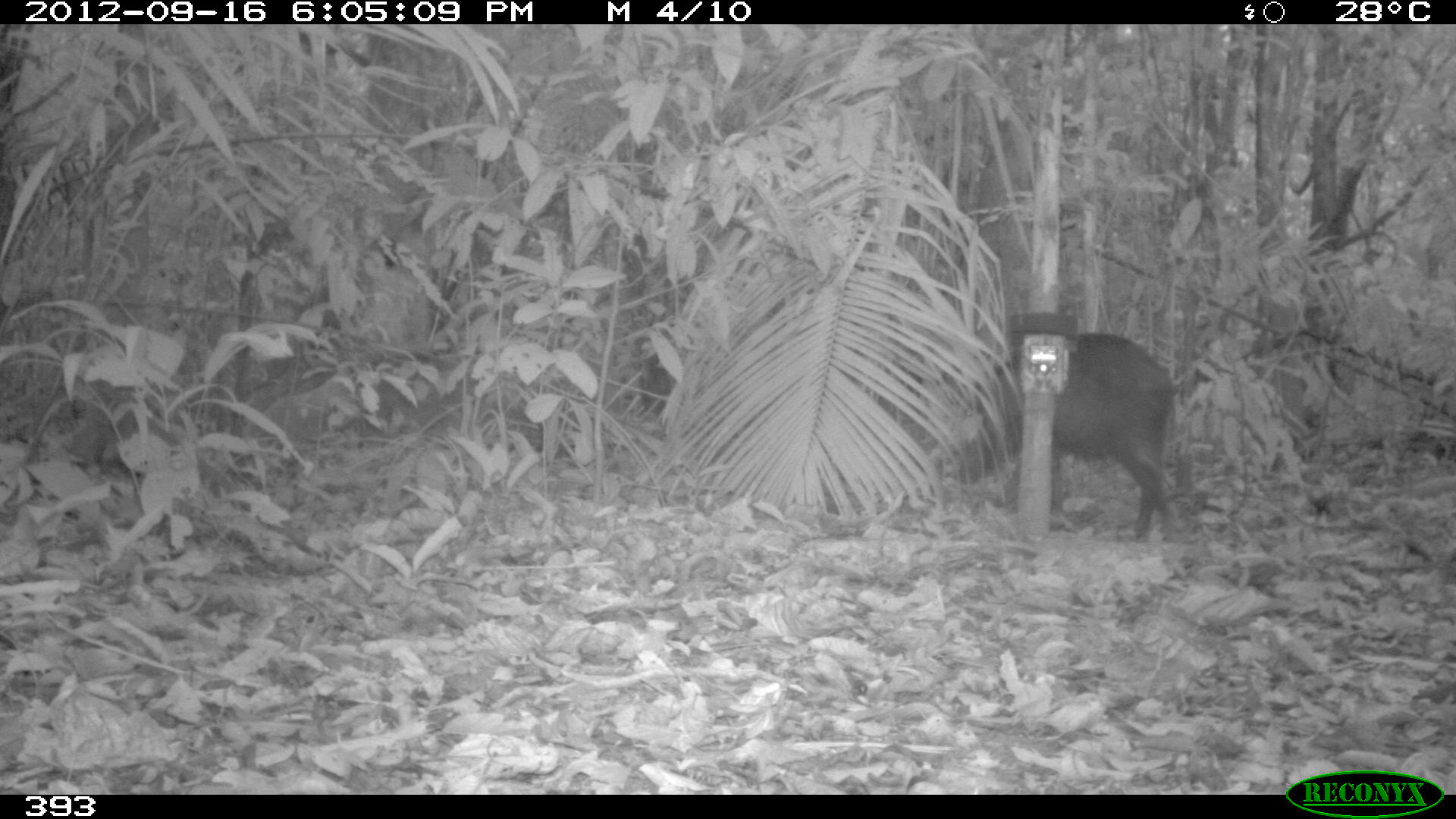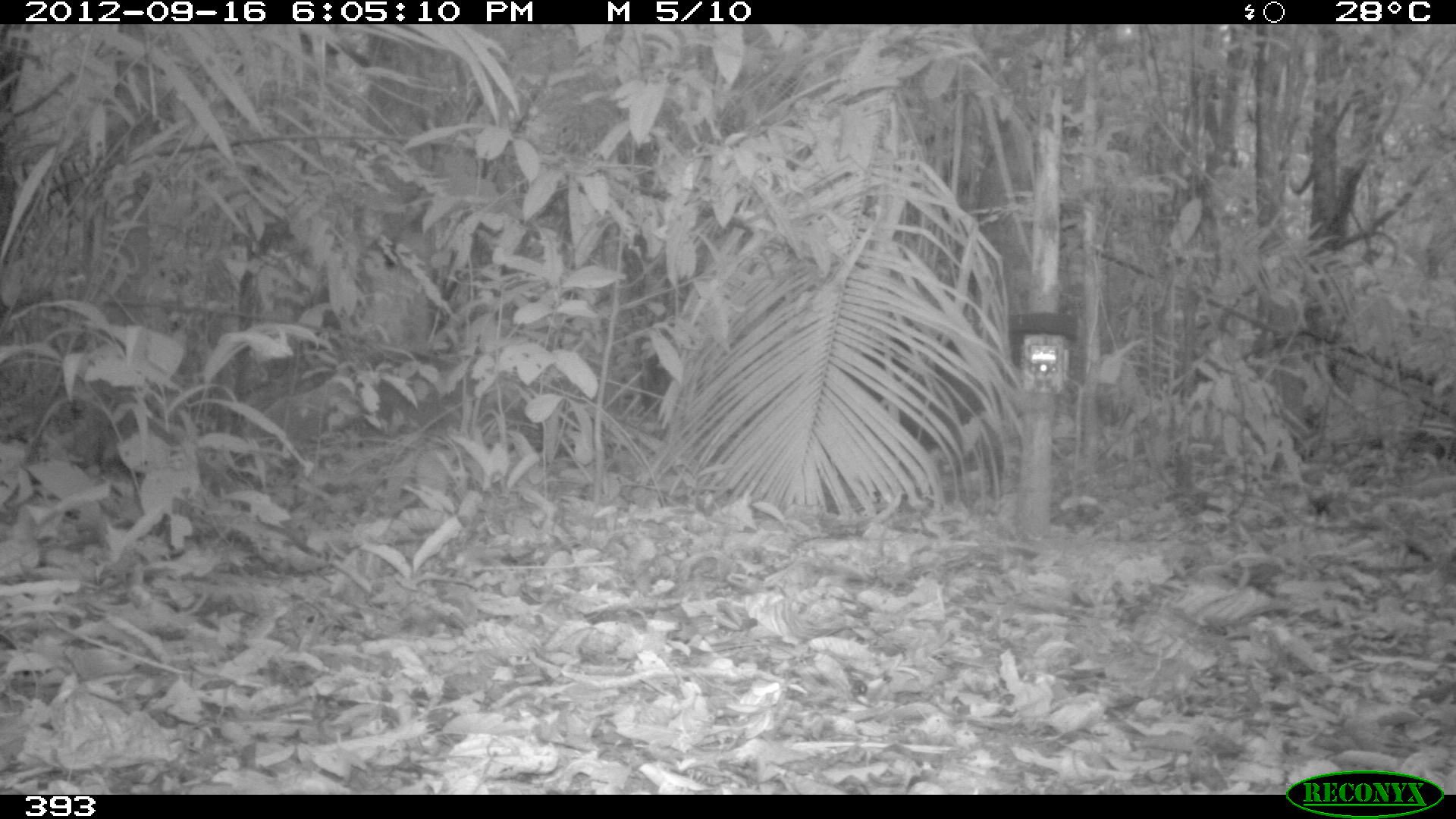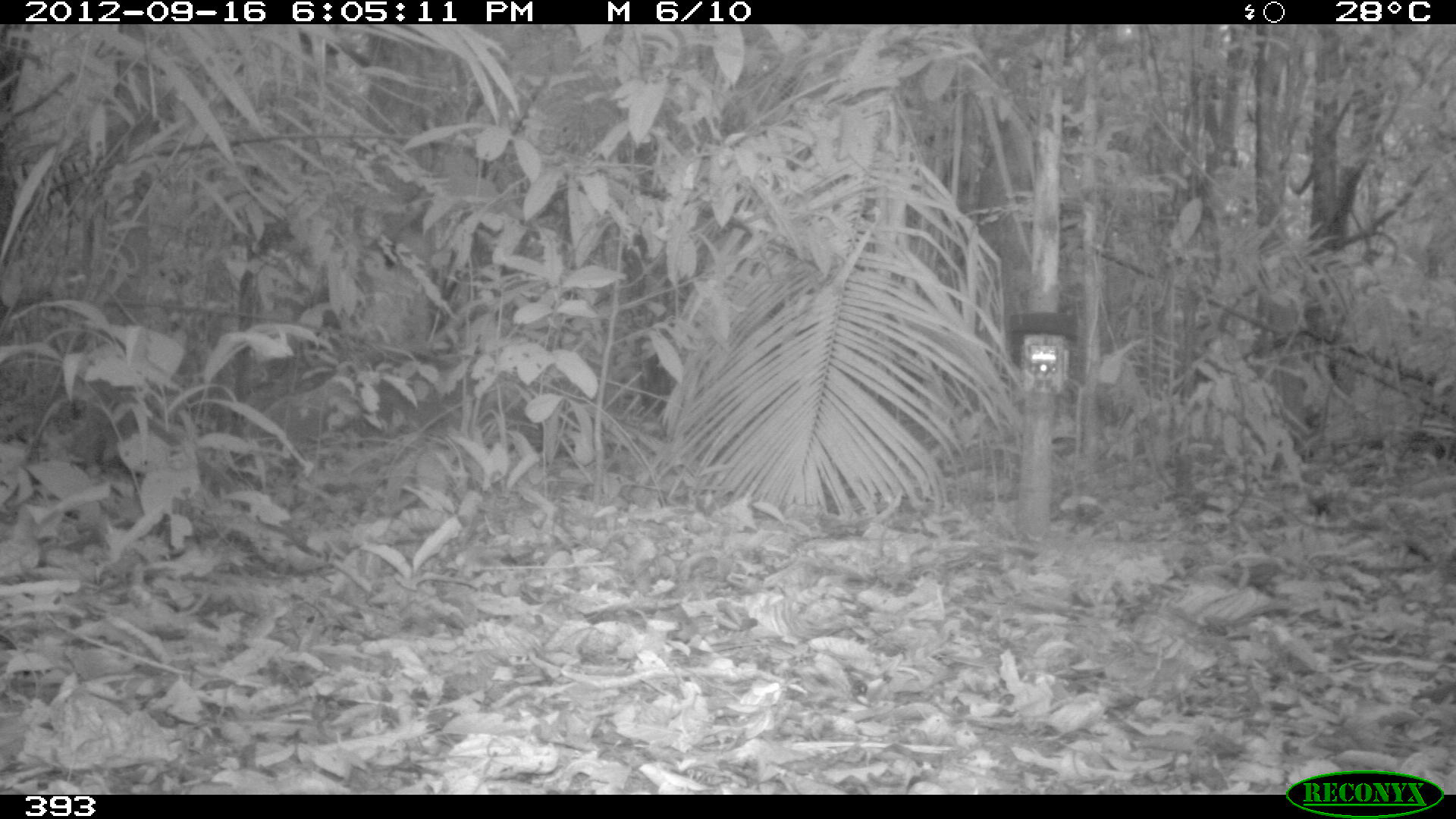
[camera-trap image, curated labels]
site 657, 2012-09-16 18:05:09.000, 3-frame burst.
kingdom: Animalia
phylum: Chordata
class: Mammalia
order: Artiodactyla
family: Tayassuidae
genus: Tayassu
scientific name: Tayassu pecari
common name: white-lipped peccary